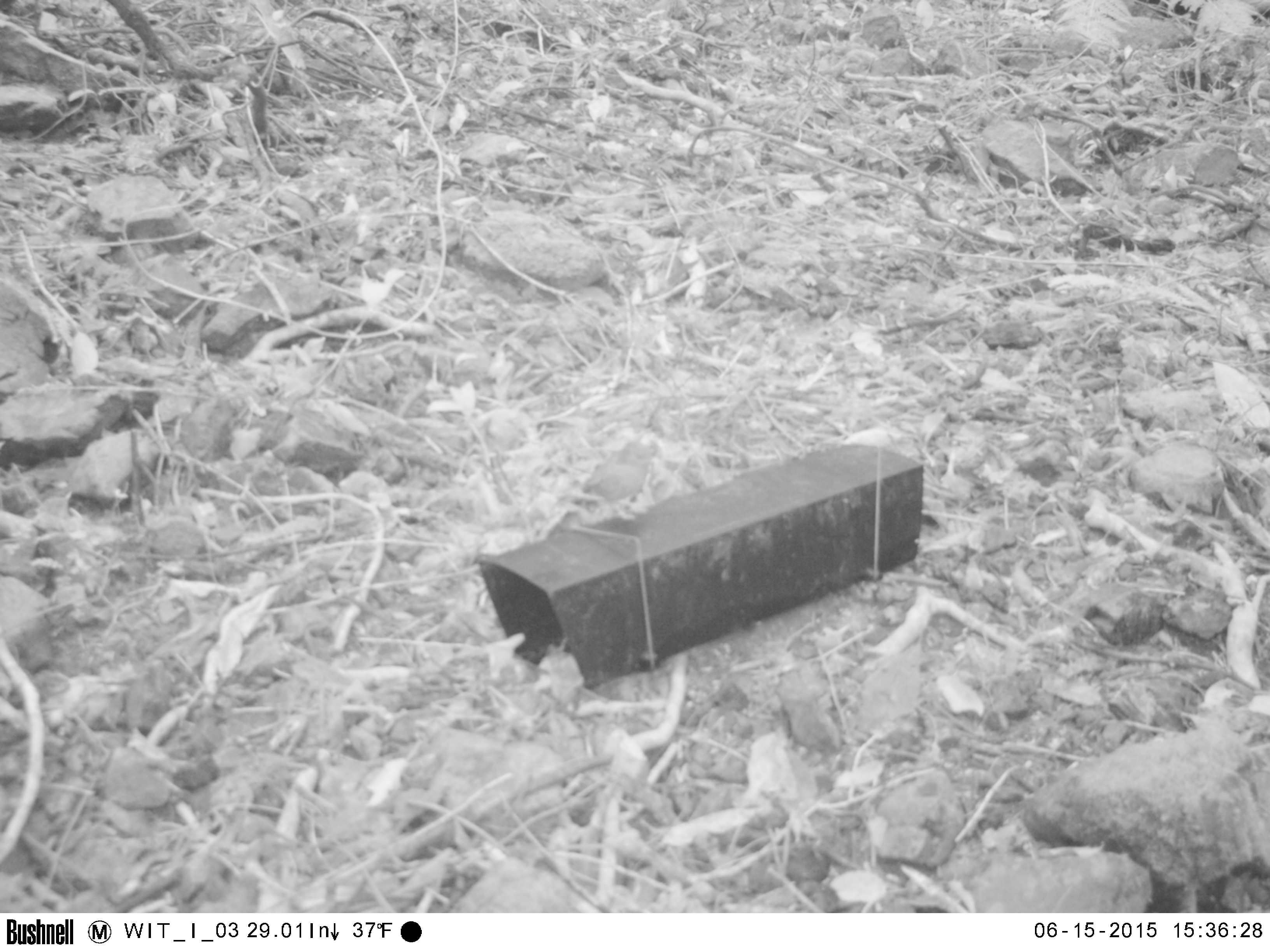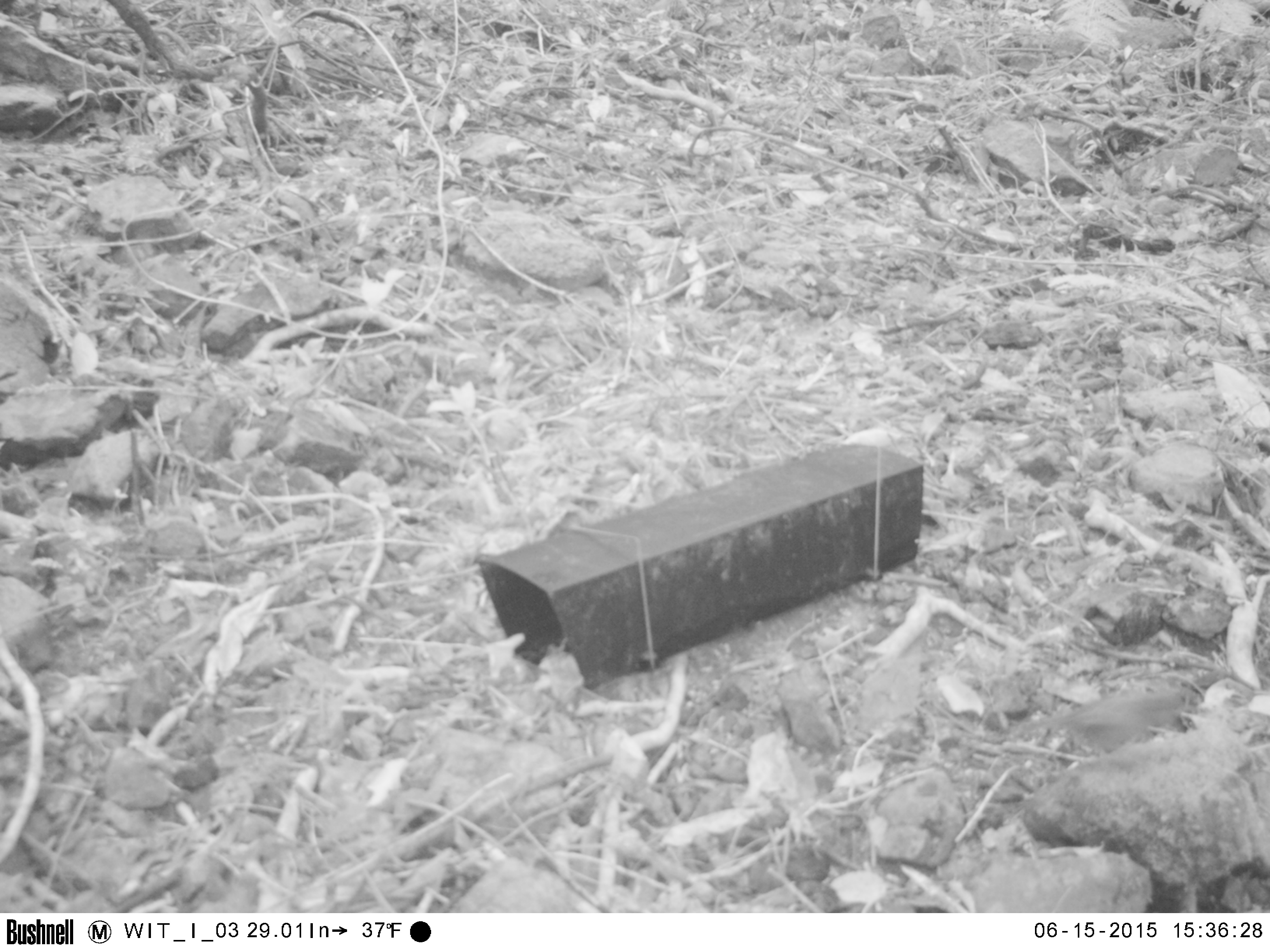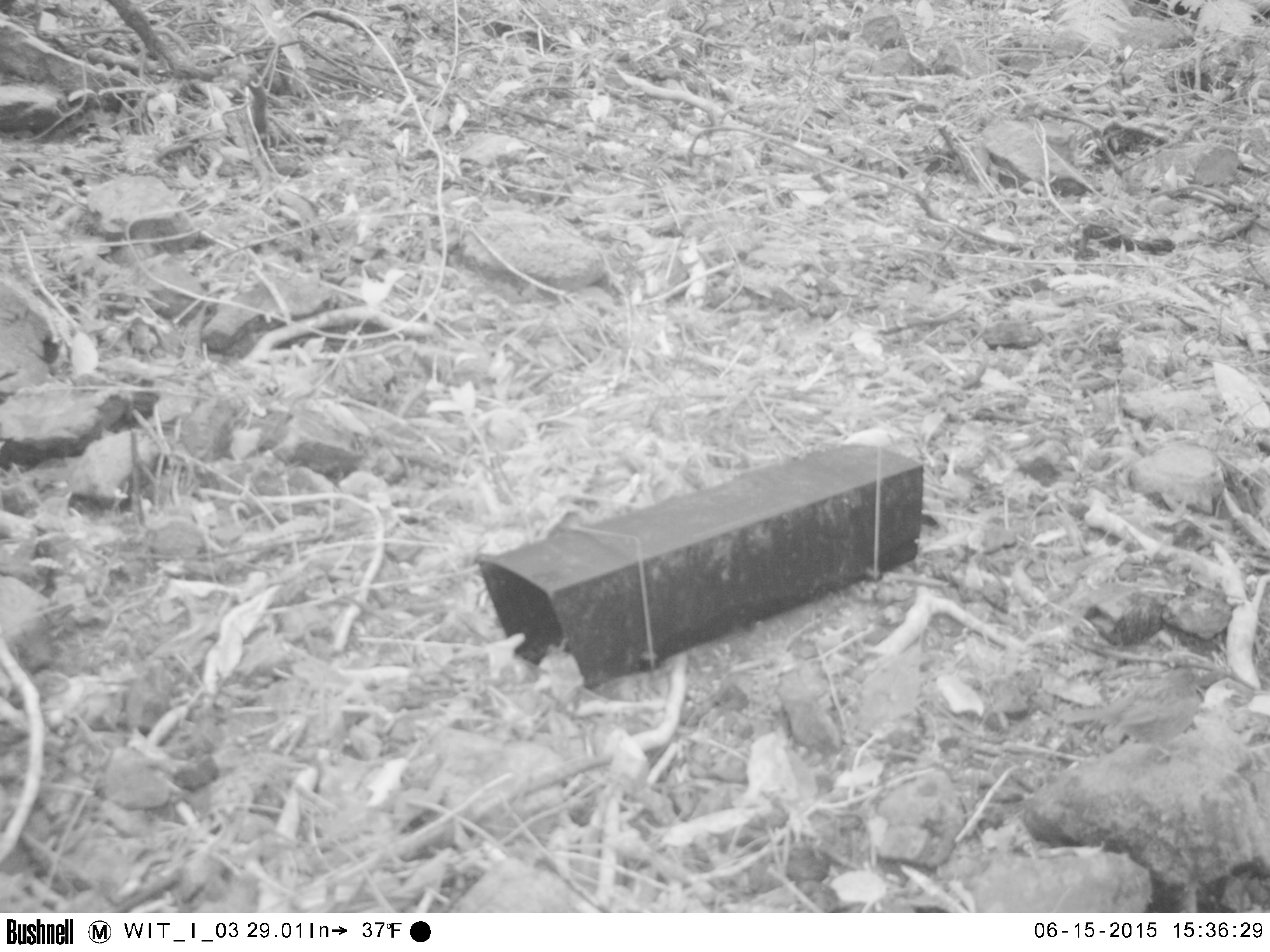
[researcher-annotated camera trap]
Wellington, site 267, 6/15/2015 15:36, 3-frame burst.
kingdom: Animalia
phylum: Chordata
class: Aves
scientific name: Aves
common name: bird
Bird (Aves).